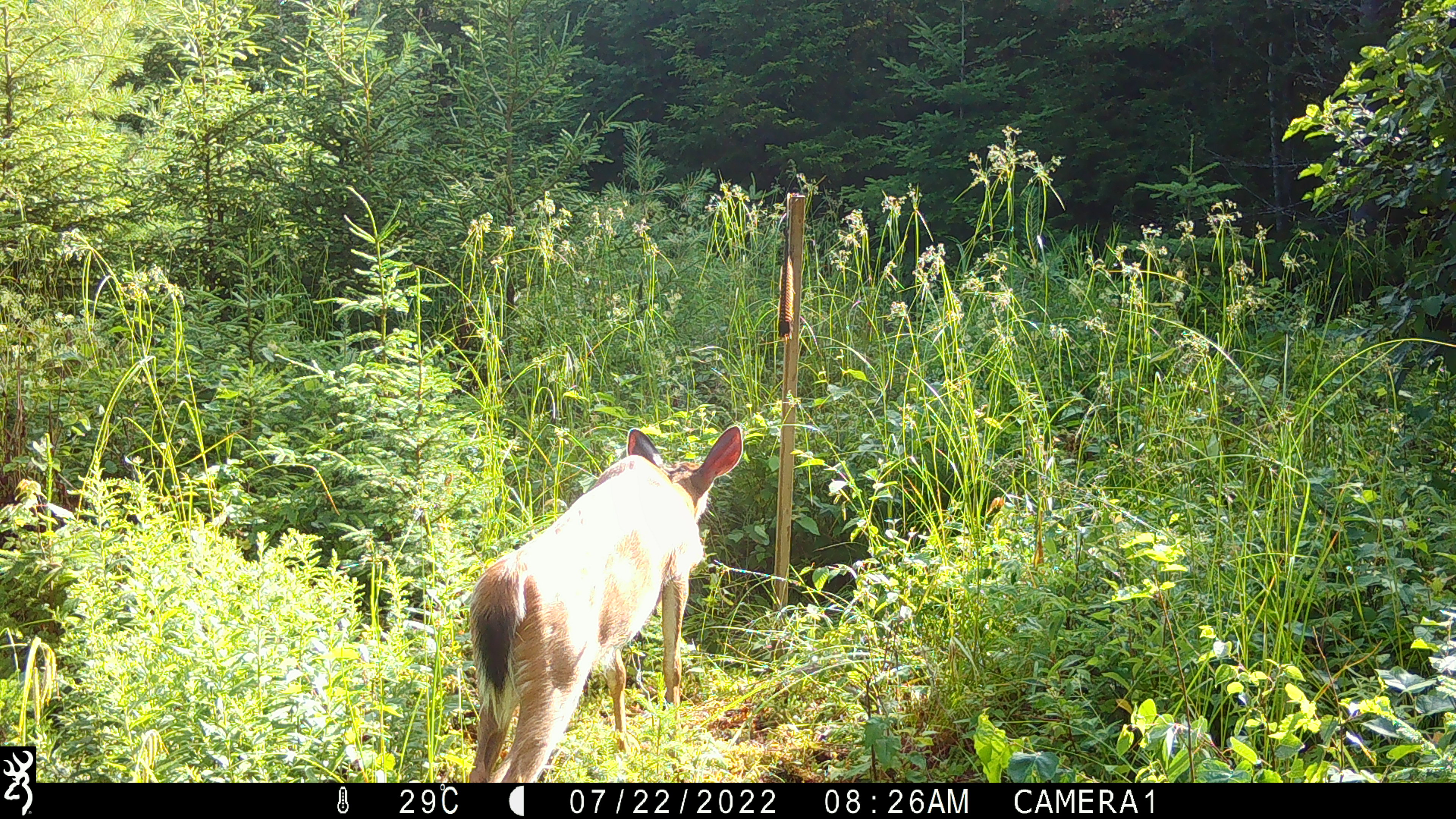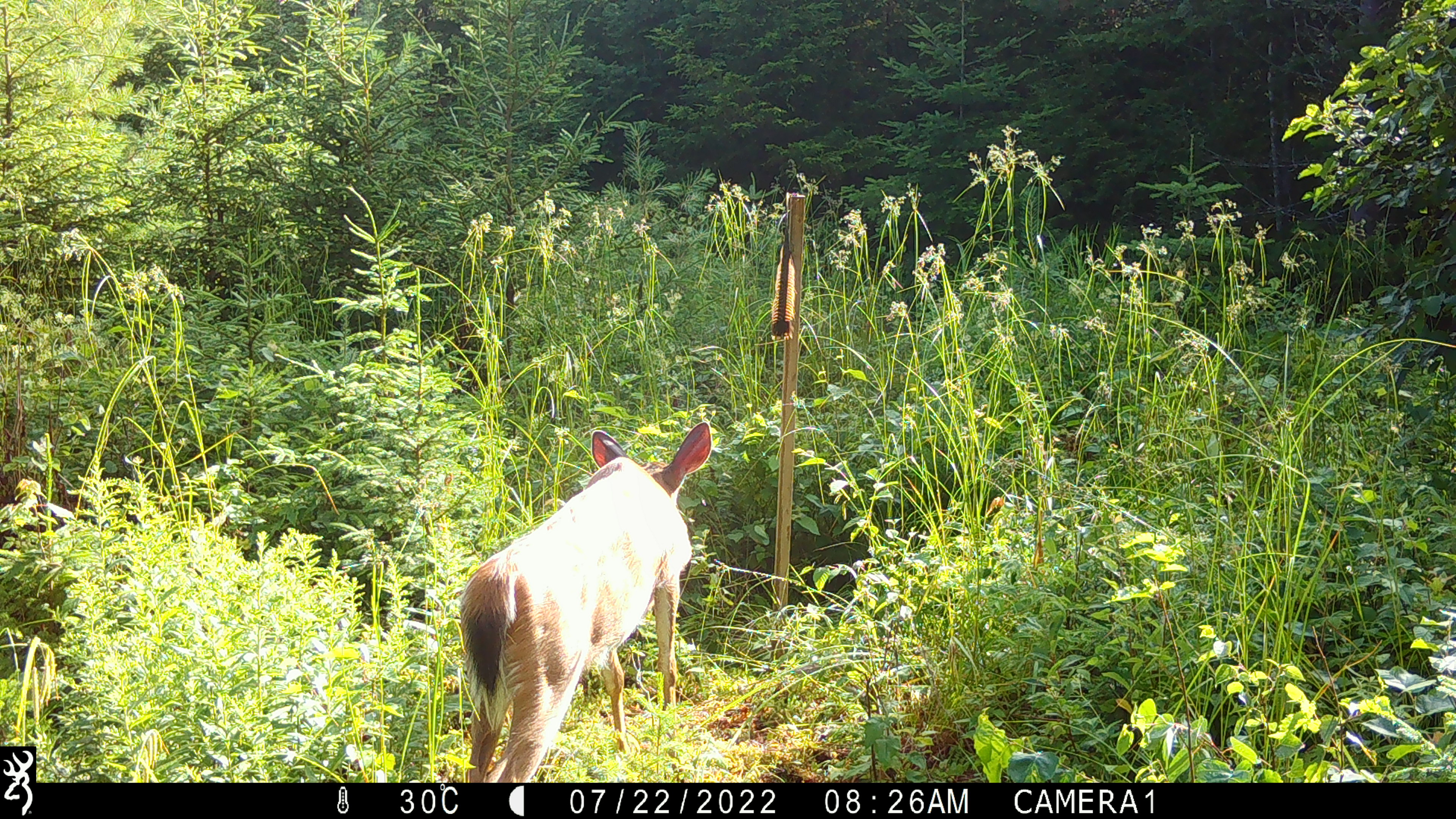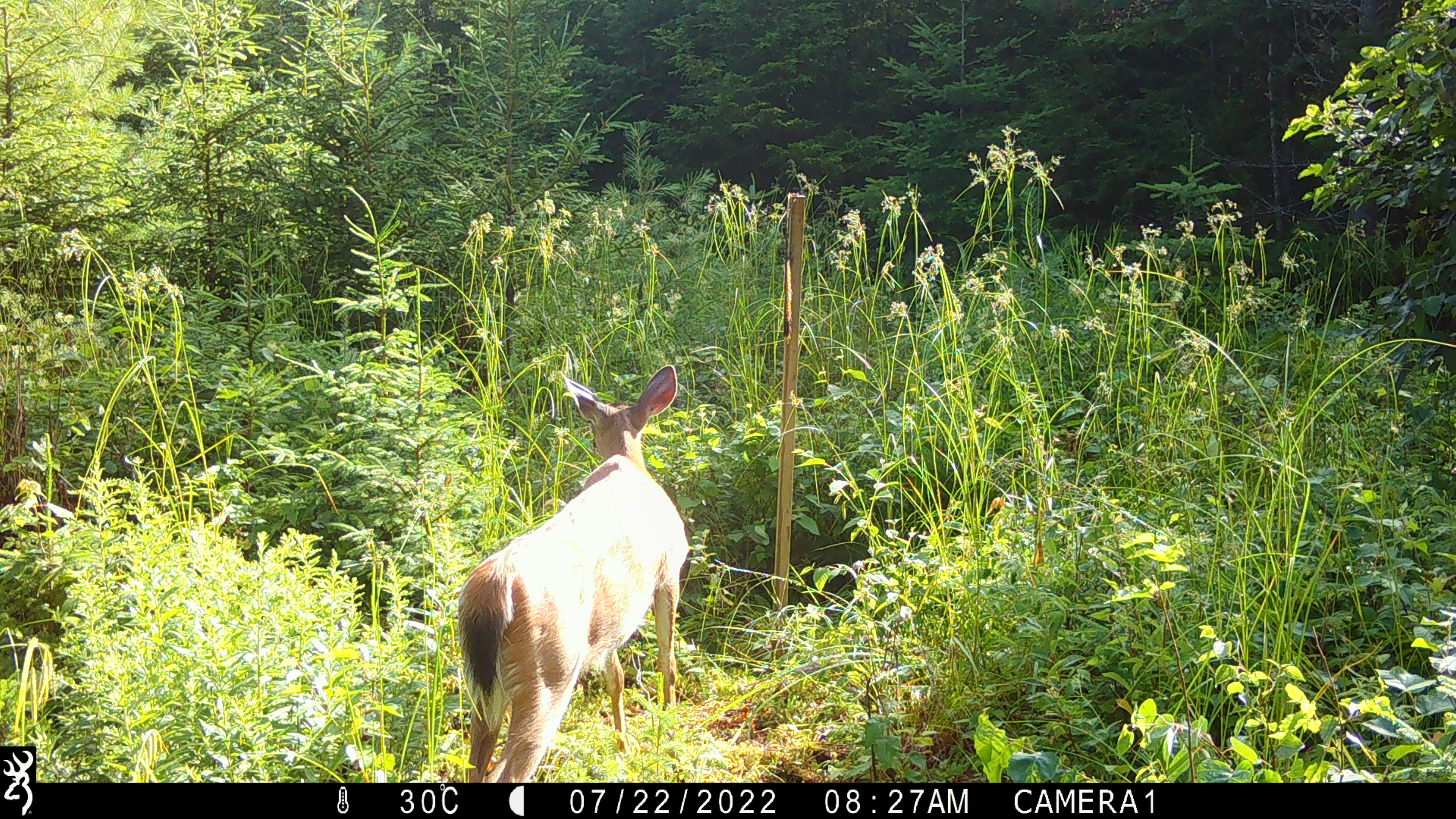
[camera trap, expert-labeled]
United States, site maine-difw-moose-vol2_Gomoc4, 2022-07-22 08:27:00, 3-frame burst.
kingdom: Animalia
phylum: Chordata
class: Mammalia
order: Artiodactyla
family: Cervidae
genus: Odocoileus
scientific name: Odocoileus virginianus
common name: white-tailed deer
White-tailed deer (Odocoileus virginianus).